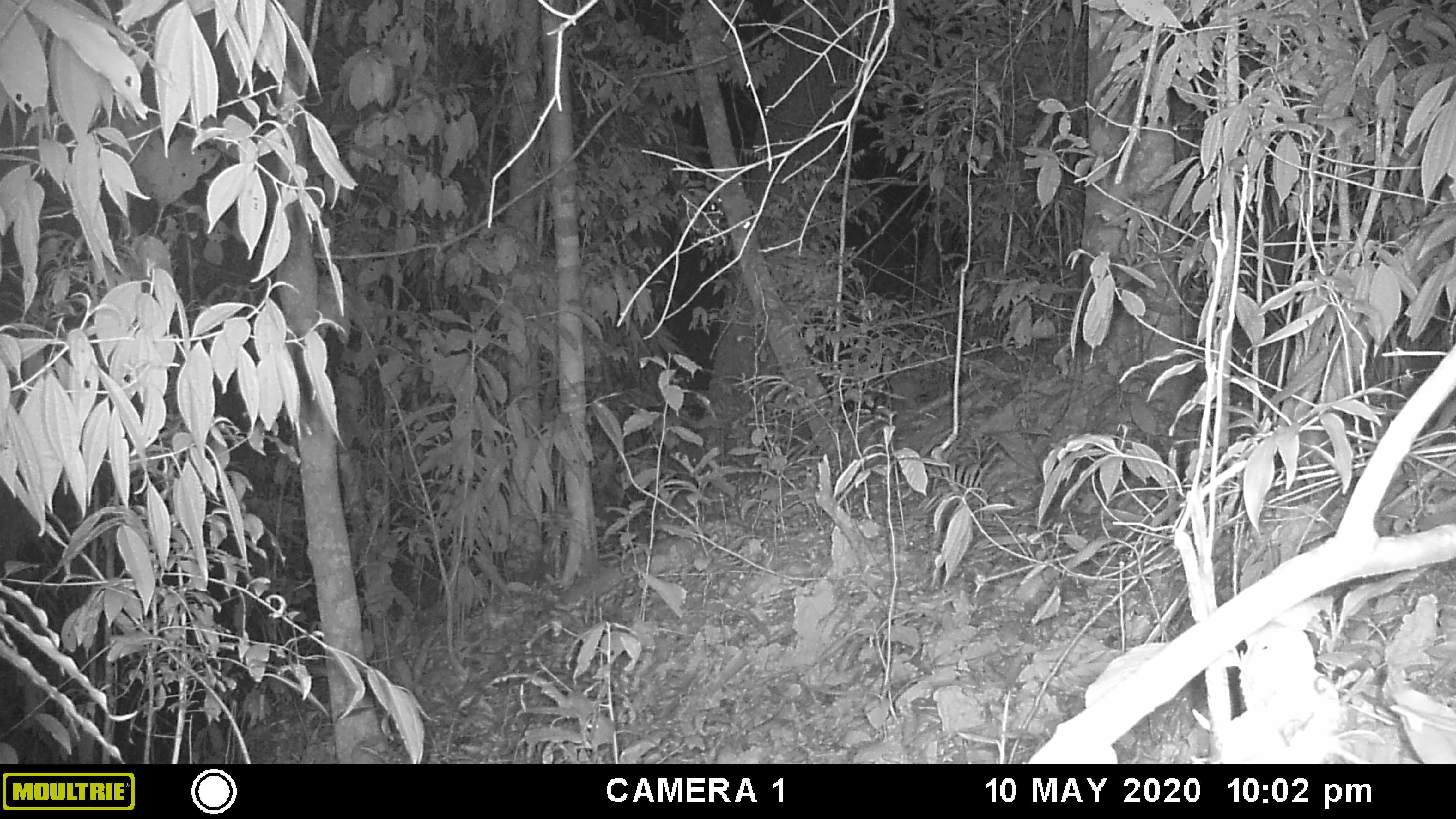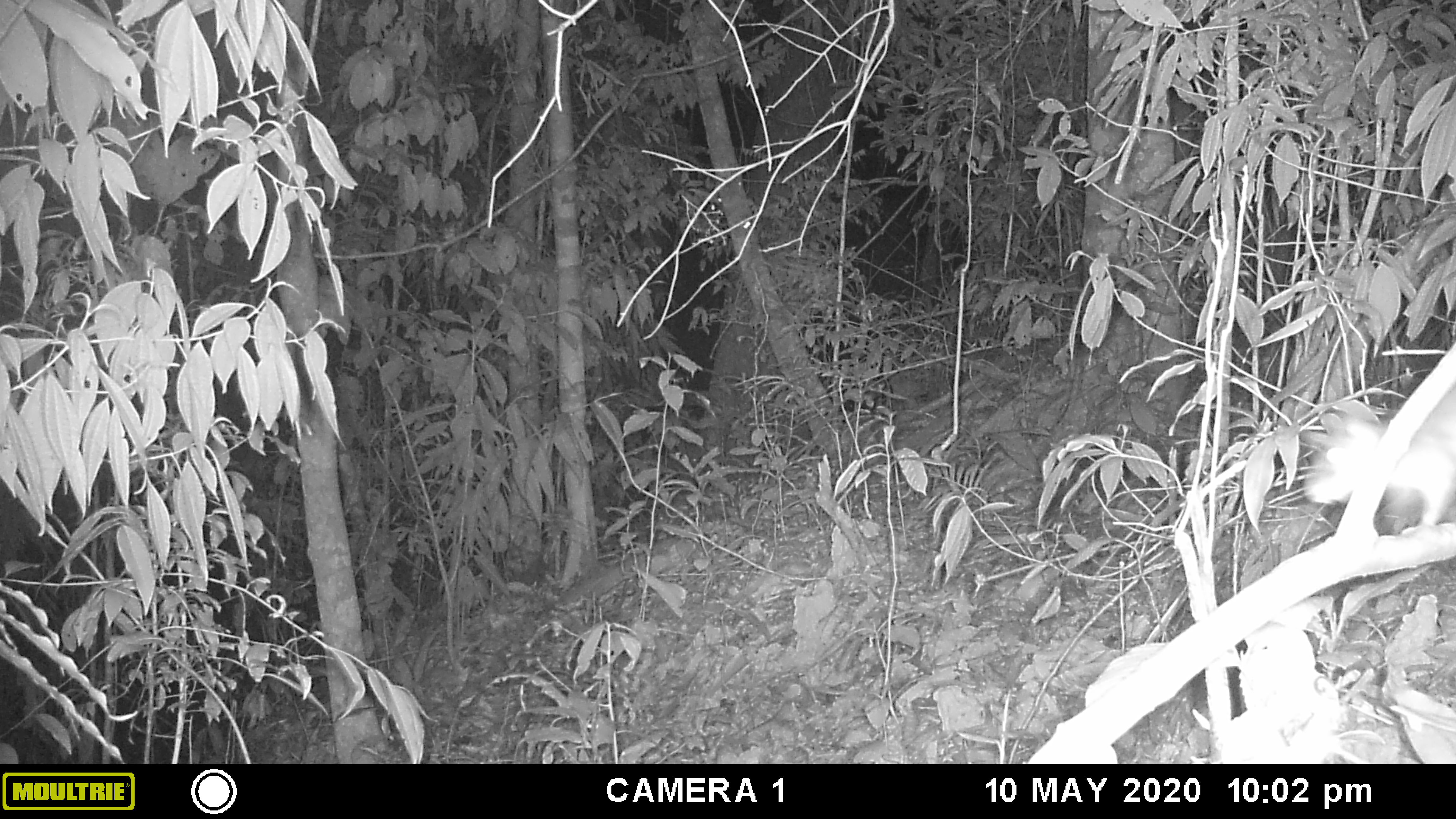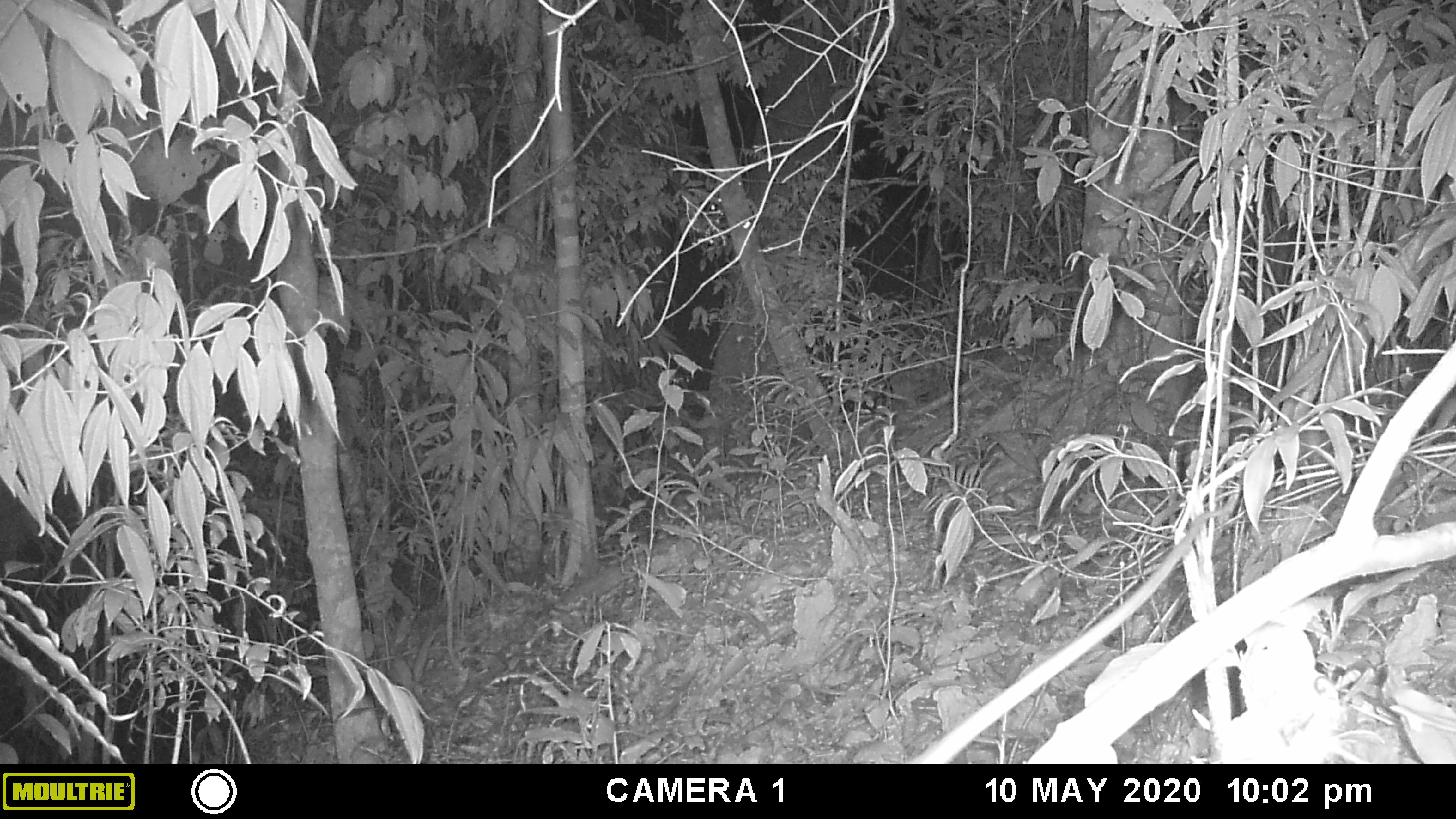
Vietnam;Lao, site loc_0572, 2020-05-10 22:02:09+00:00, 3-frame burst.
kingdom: Animalia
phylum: Chordata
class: Mammalia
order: Rodentia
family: Muridae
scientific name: Muridae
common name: old-world mice and rats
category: unidentified murid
Unidentified murid (old-world mice and rats) (Muridae). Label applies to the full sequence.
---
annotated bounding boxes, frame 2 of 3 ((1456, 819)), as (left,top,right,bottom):
unidentified murid: (1303,377,1456,541)